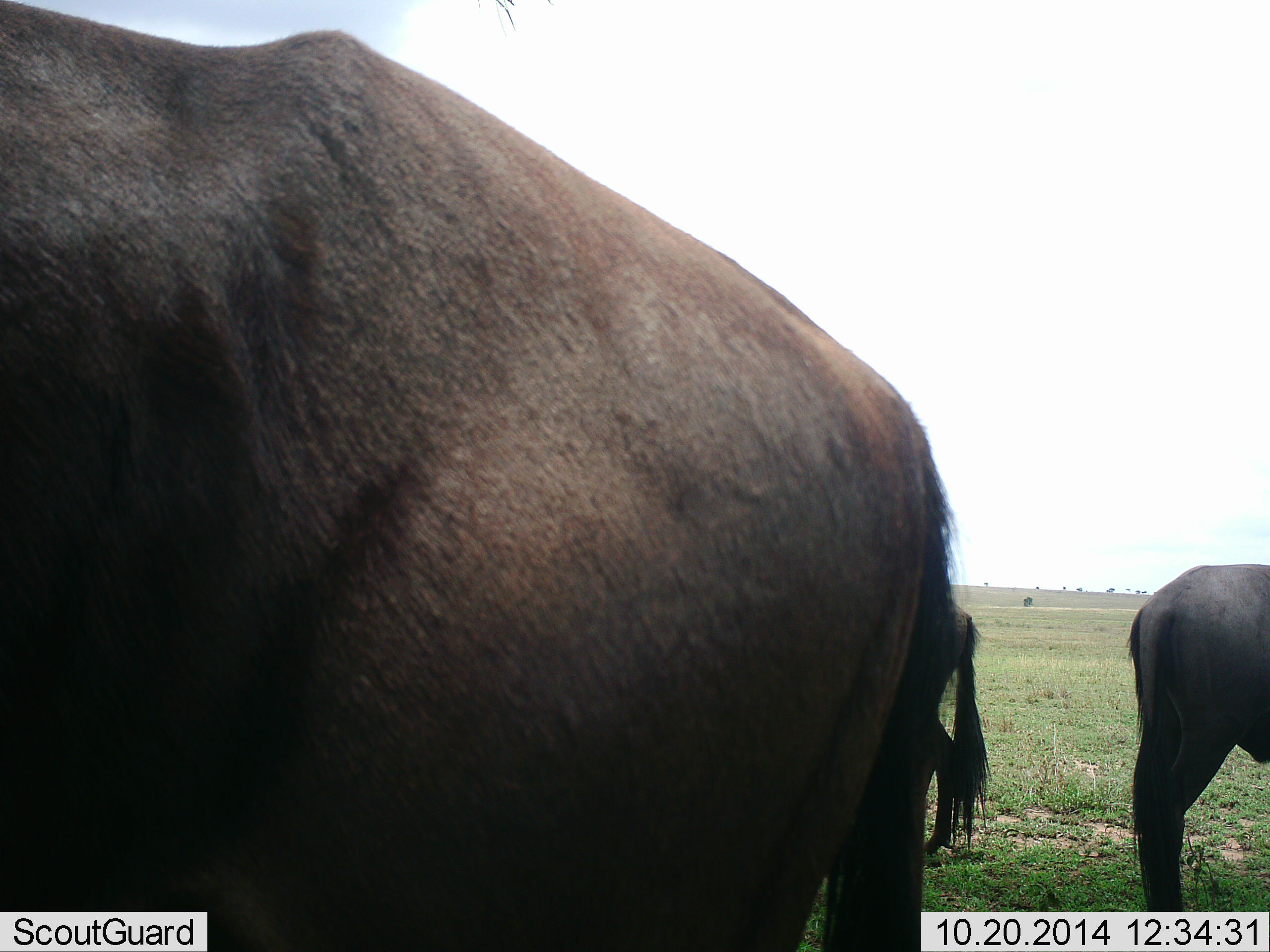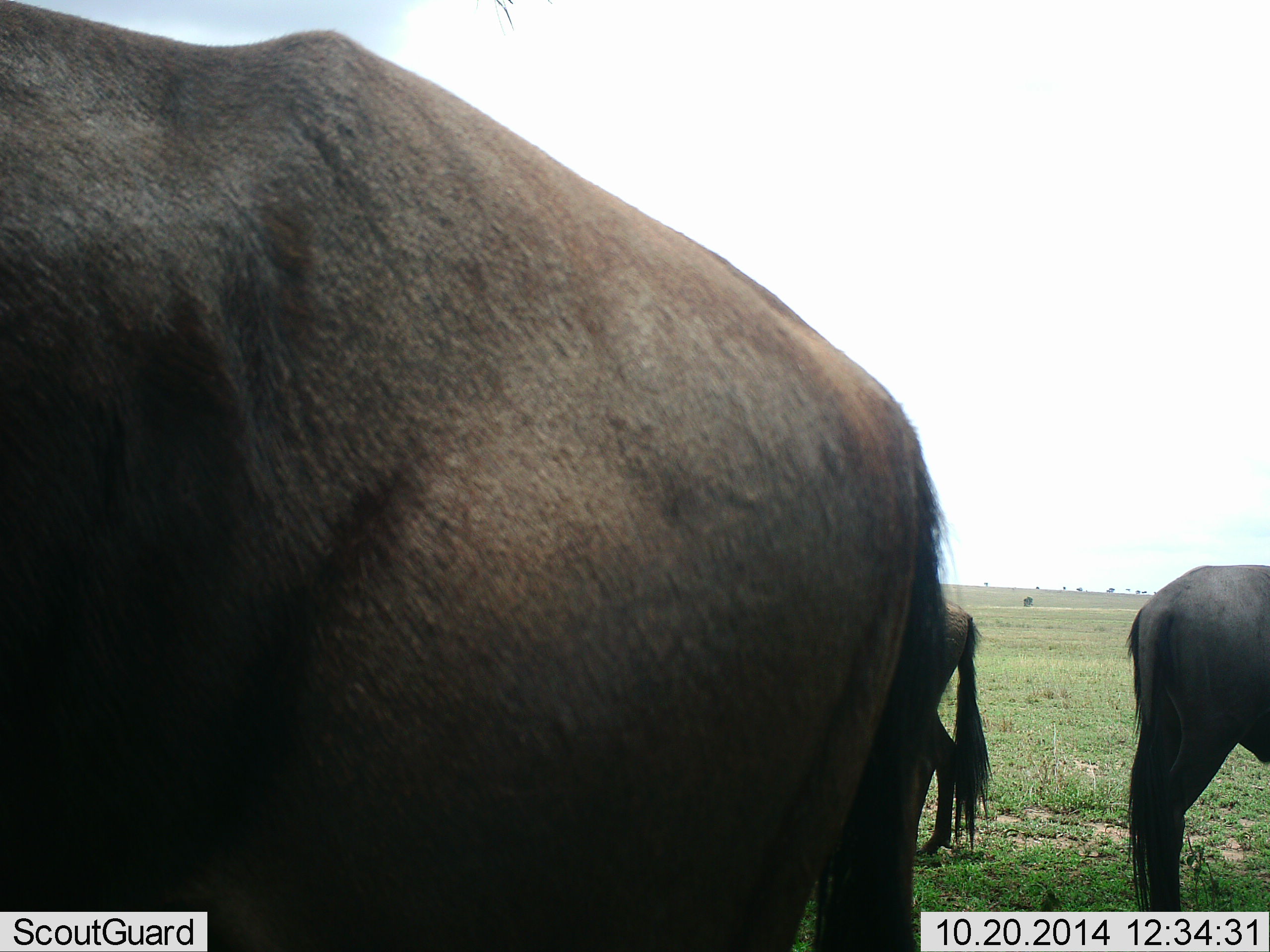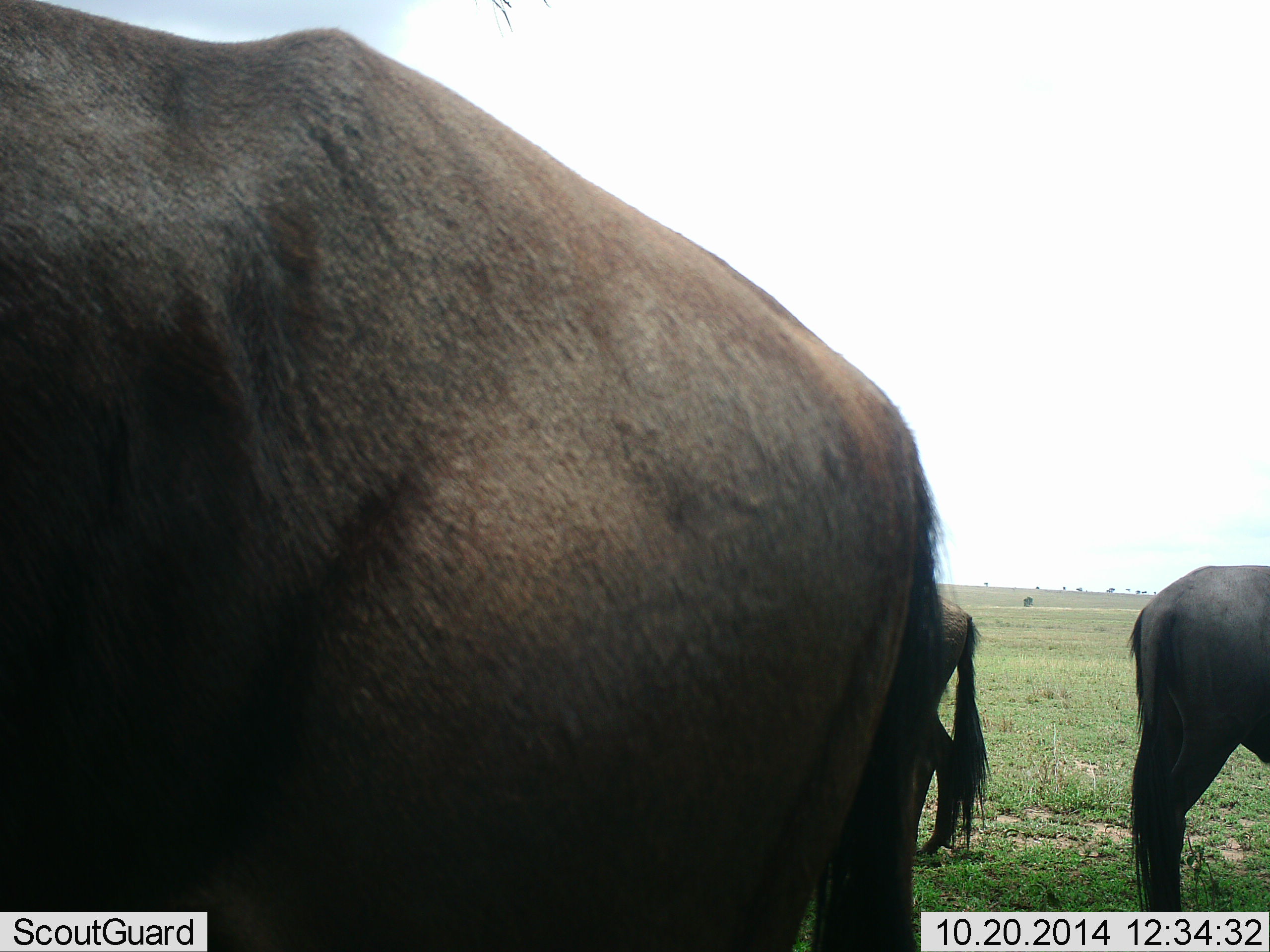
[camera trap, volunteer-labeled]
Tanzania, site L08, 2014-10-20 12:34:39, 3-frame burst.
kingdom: Animalia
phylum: Chordata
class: Mammalia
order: Artiodactyla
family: Bovidae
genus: Connochaetes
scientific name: Connochaetes taurinus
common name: blue wildebeest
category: wildebeest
Wildebeest (blue wildebeest) (Connochaetes taurinus), count 3. Behavior (volunteer vote fractions): standing 90%, resting 0%, moving 0%, interacting 0%. Young present (vote fraction): 0%. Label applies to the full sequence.